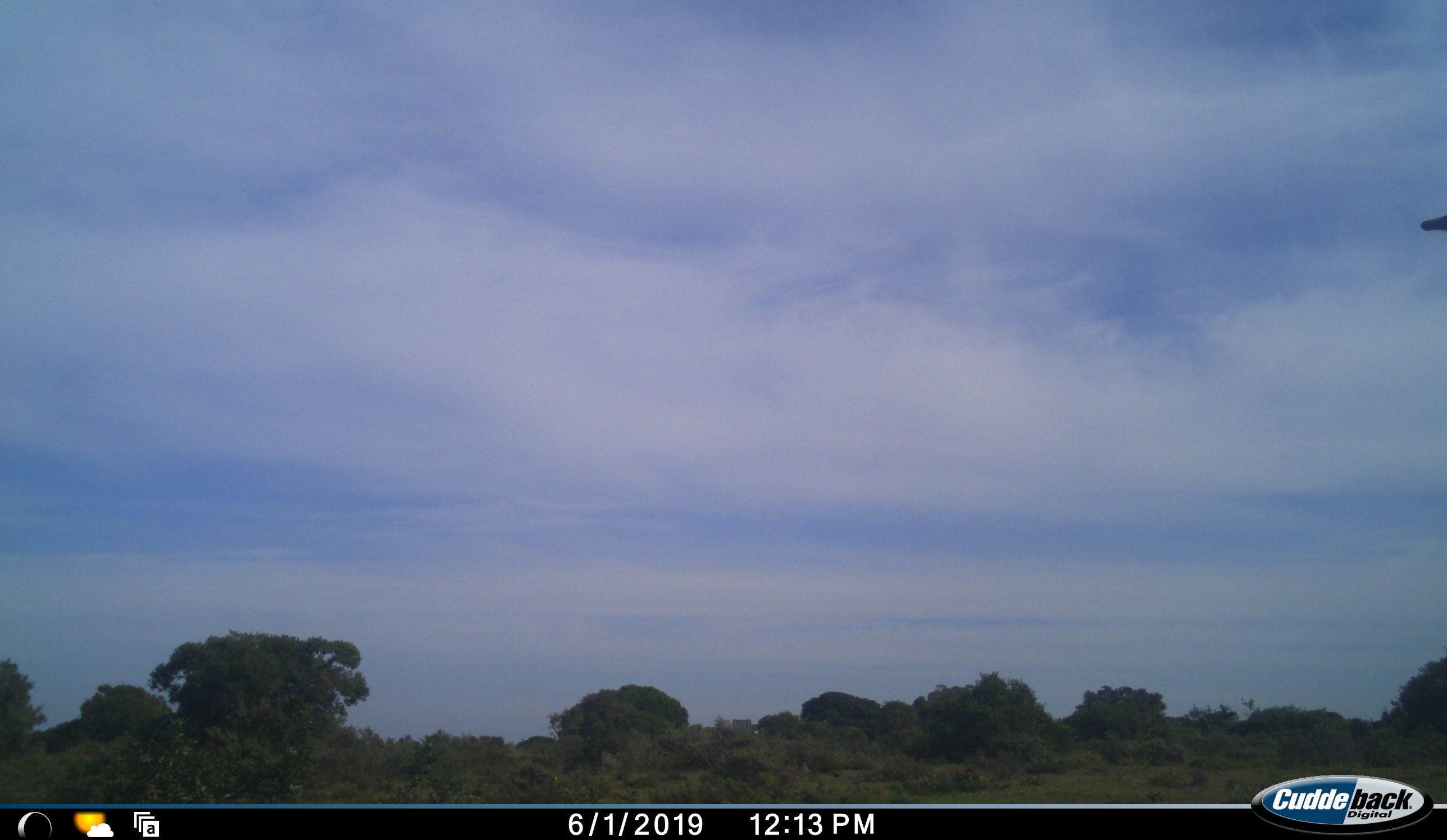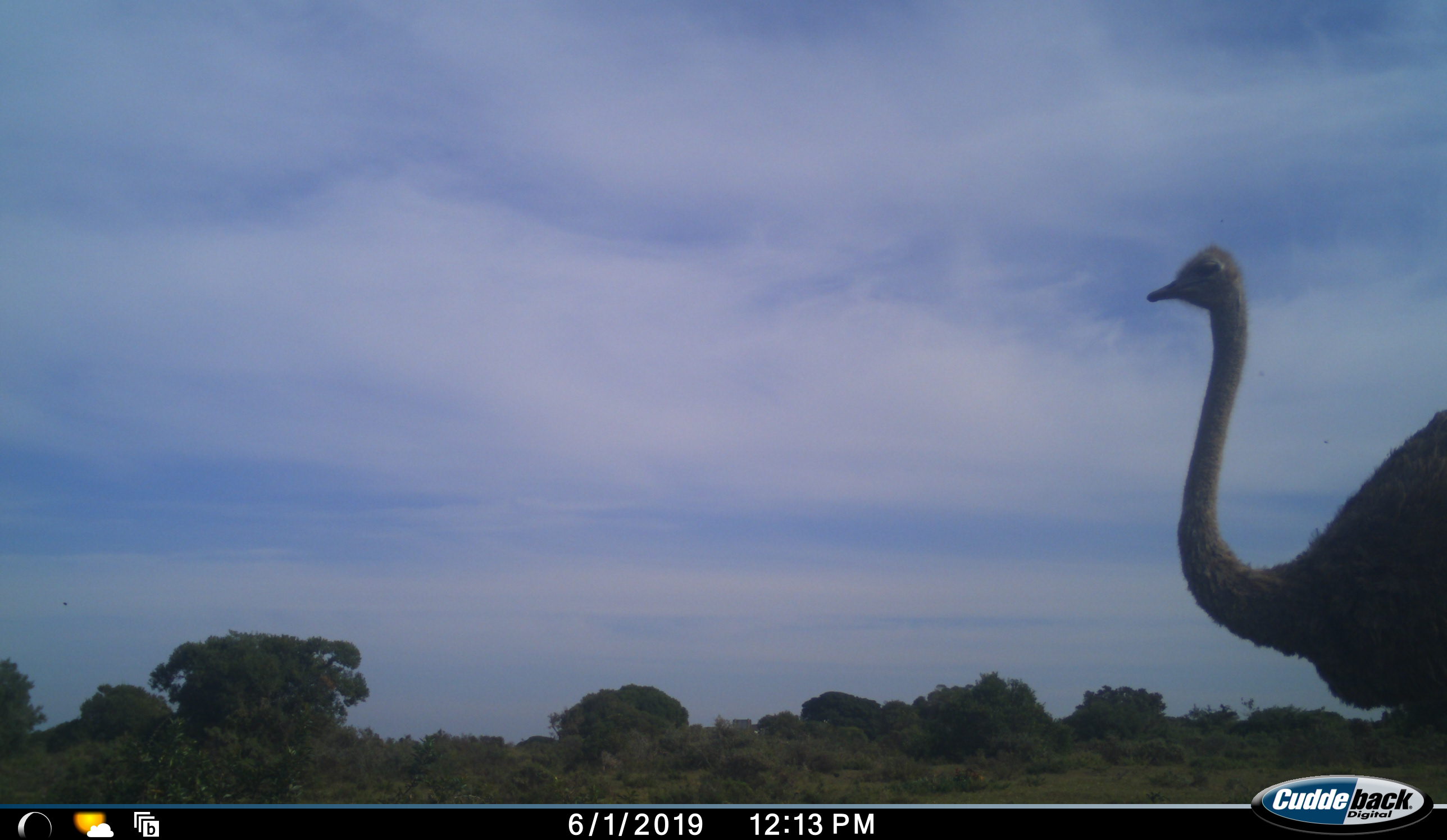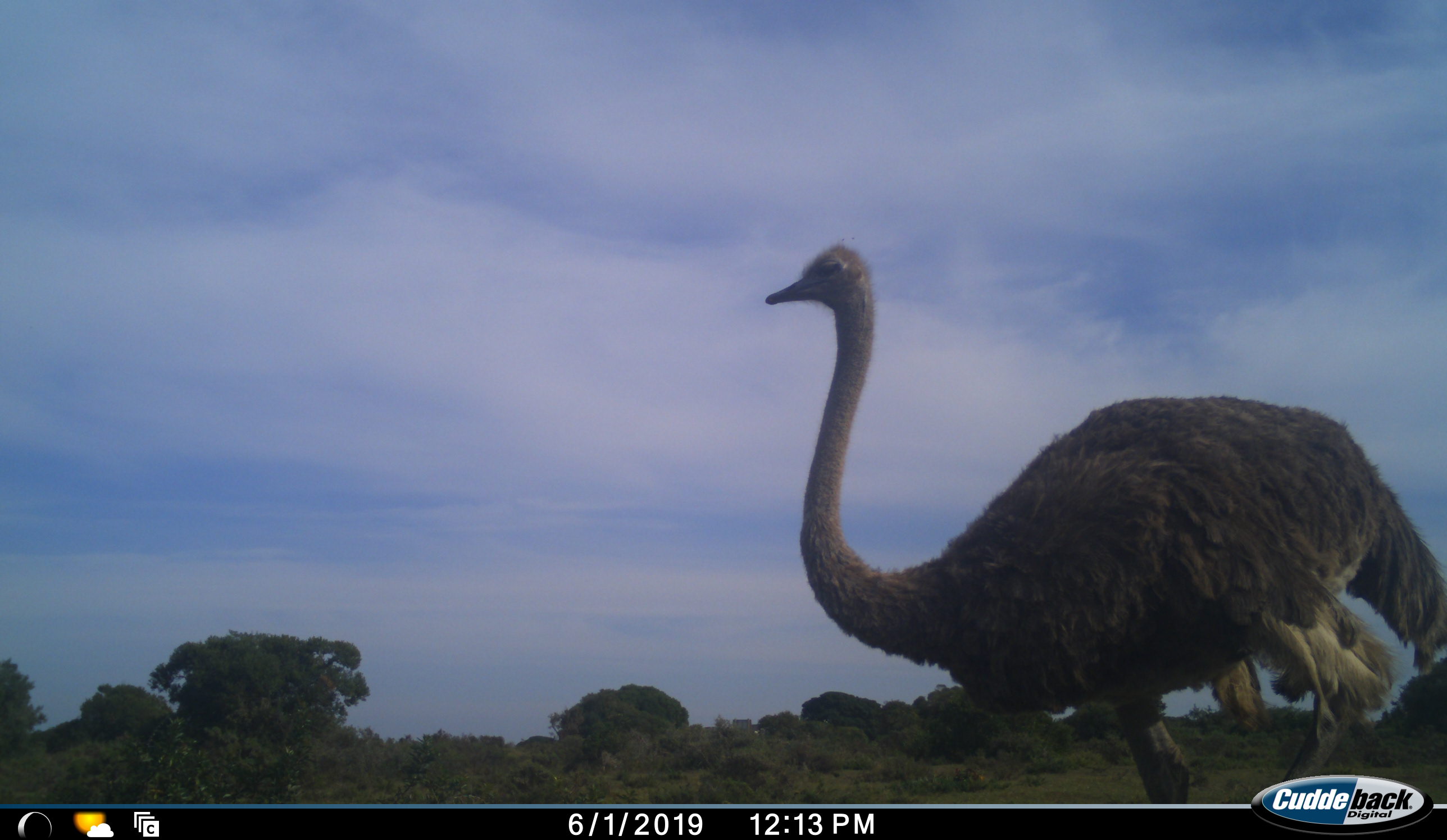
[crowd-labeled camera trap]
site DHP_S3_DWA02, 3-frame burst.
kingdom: Animalia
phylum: Chordata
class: Aves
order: Struthioniformes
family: Struthionidae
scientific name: Struthionidae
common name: ostrich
Ostrich (Struthionidae), count 1. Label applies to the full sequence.